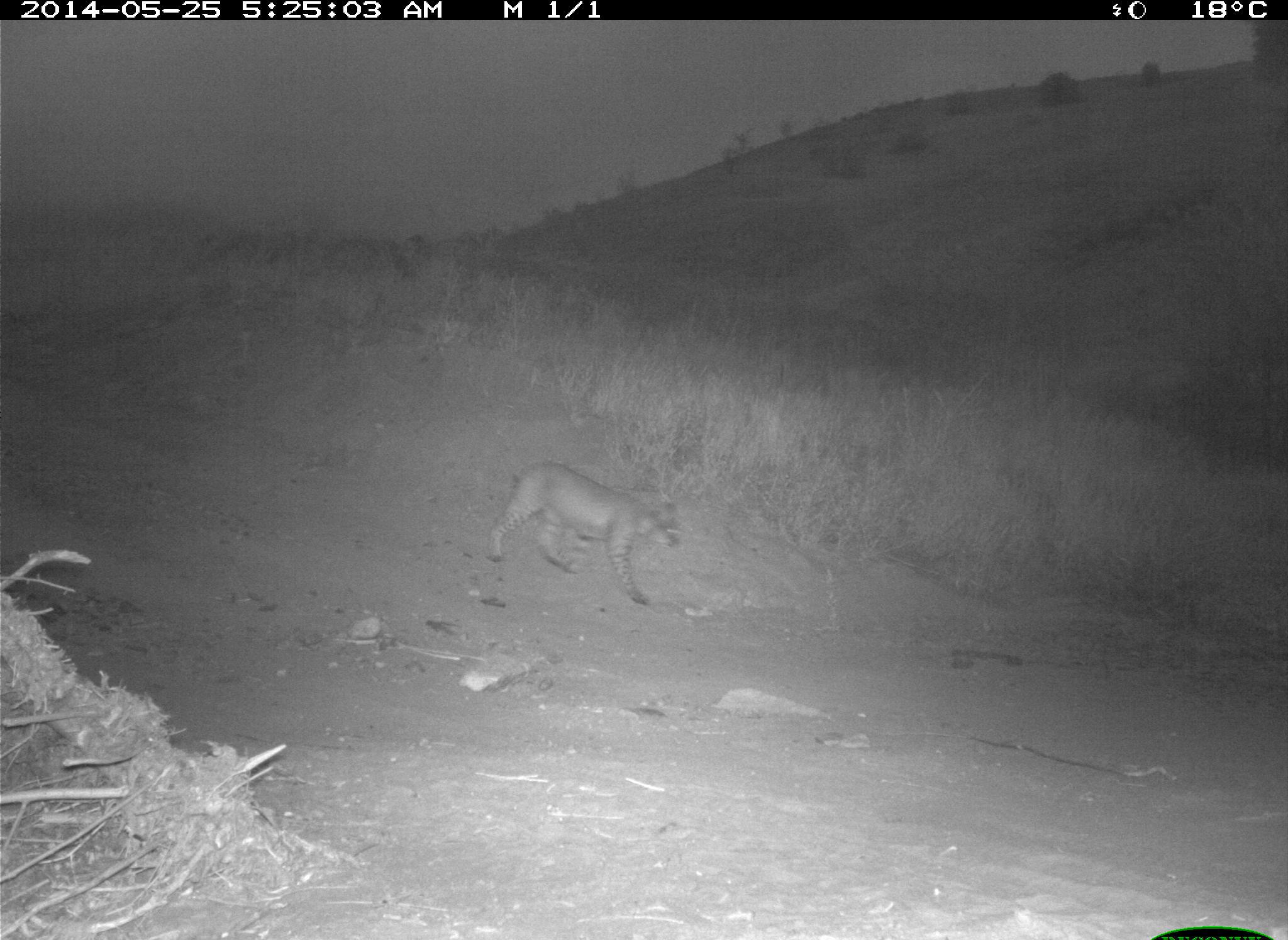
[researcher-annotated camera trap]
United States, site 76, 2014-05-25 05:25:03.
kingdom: Animalia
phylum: Chordata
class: Mammalia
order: Carnivora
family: Felidae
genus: Lynx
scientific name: Lynx rufus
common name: bobcat